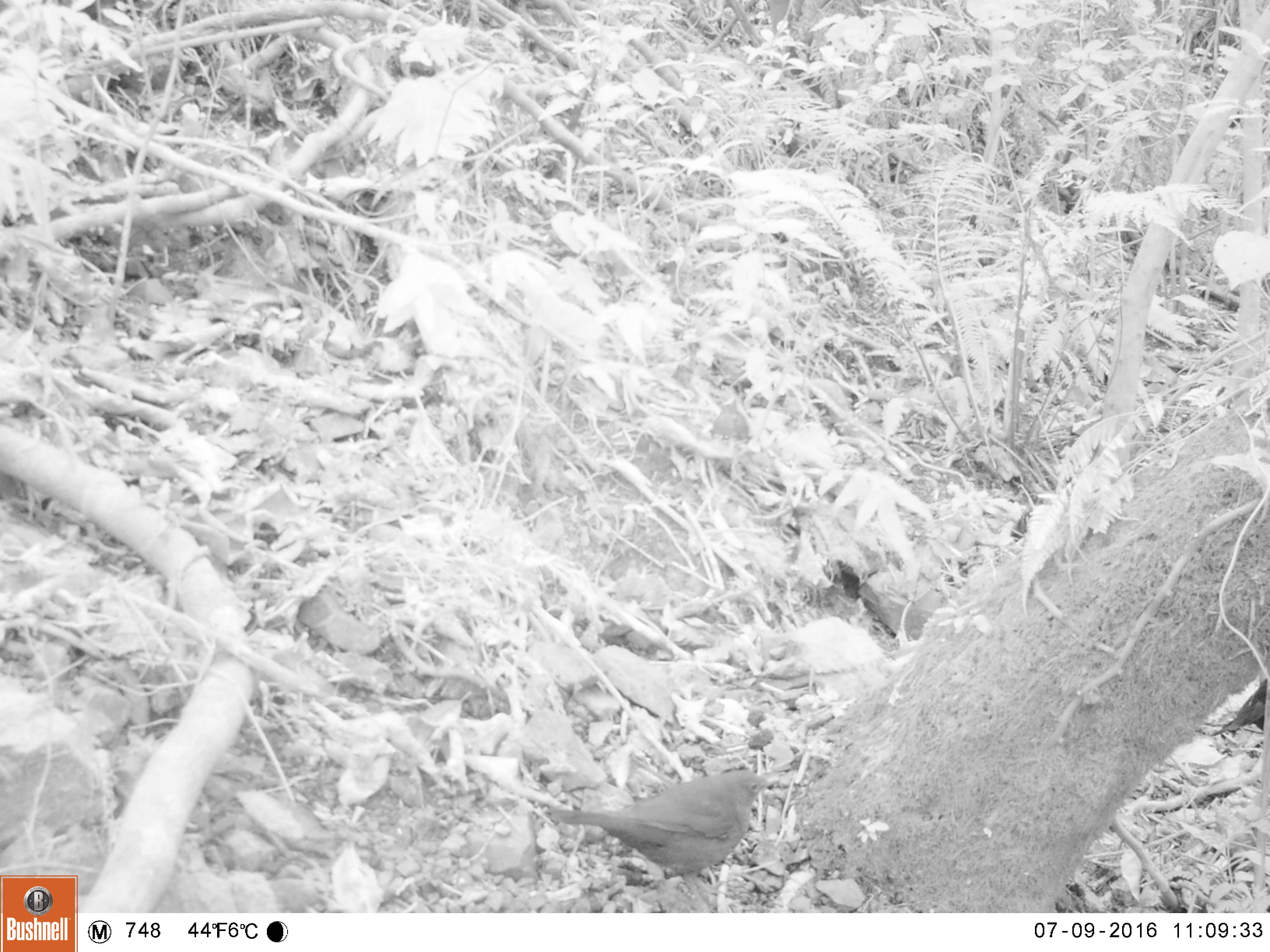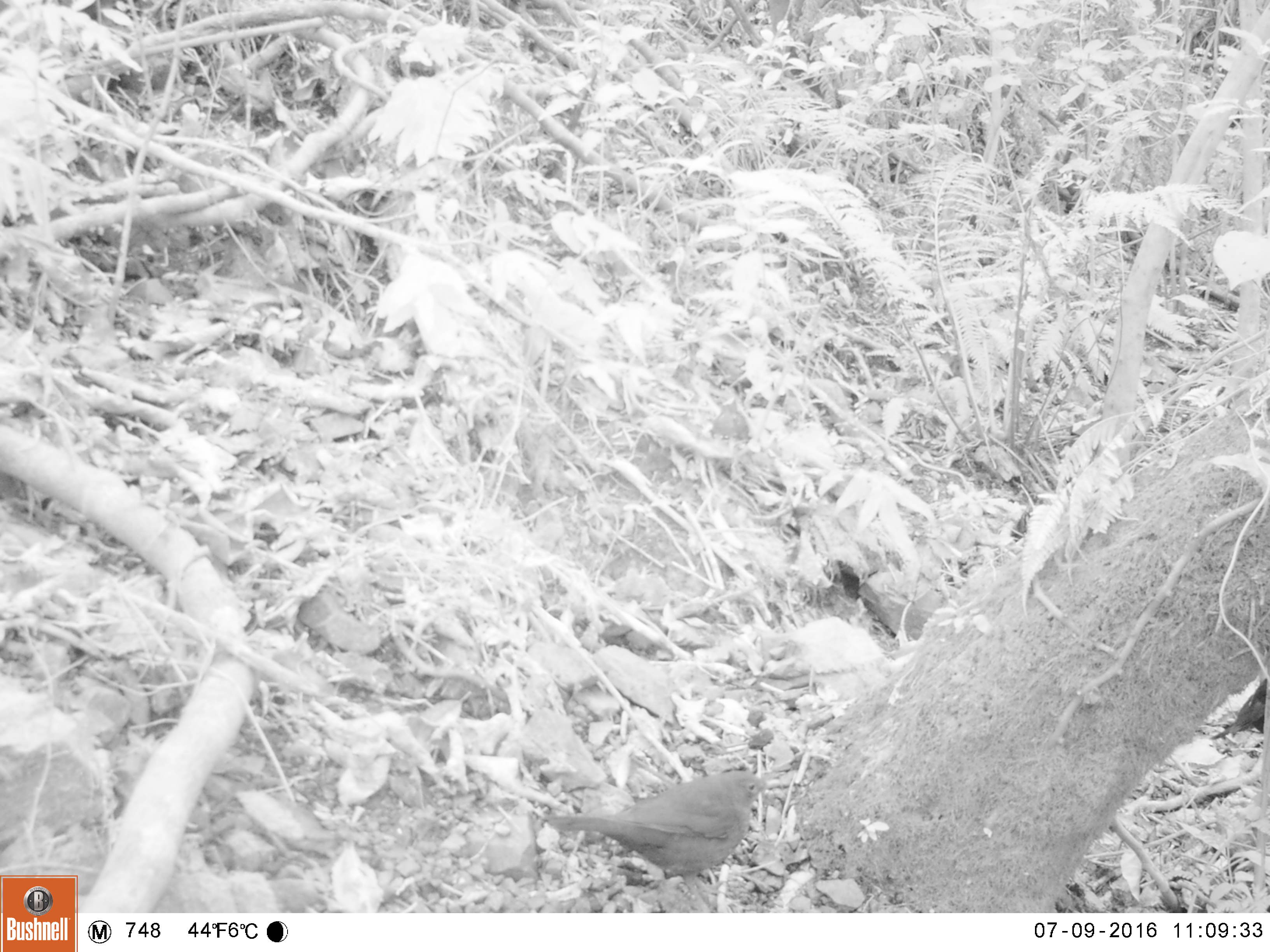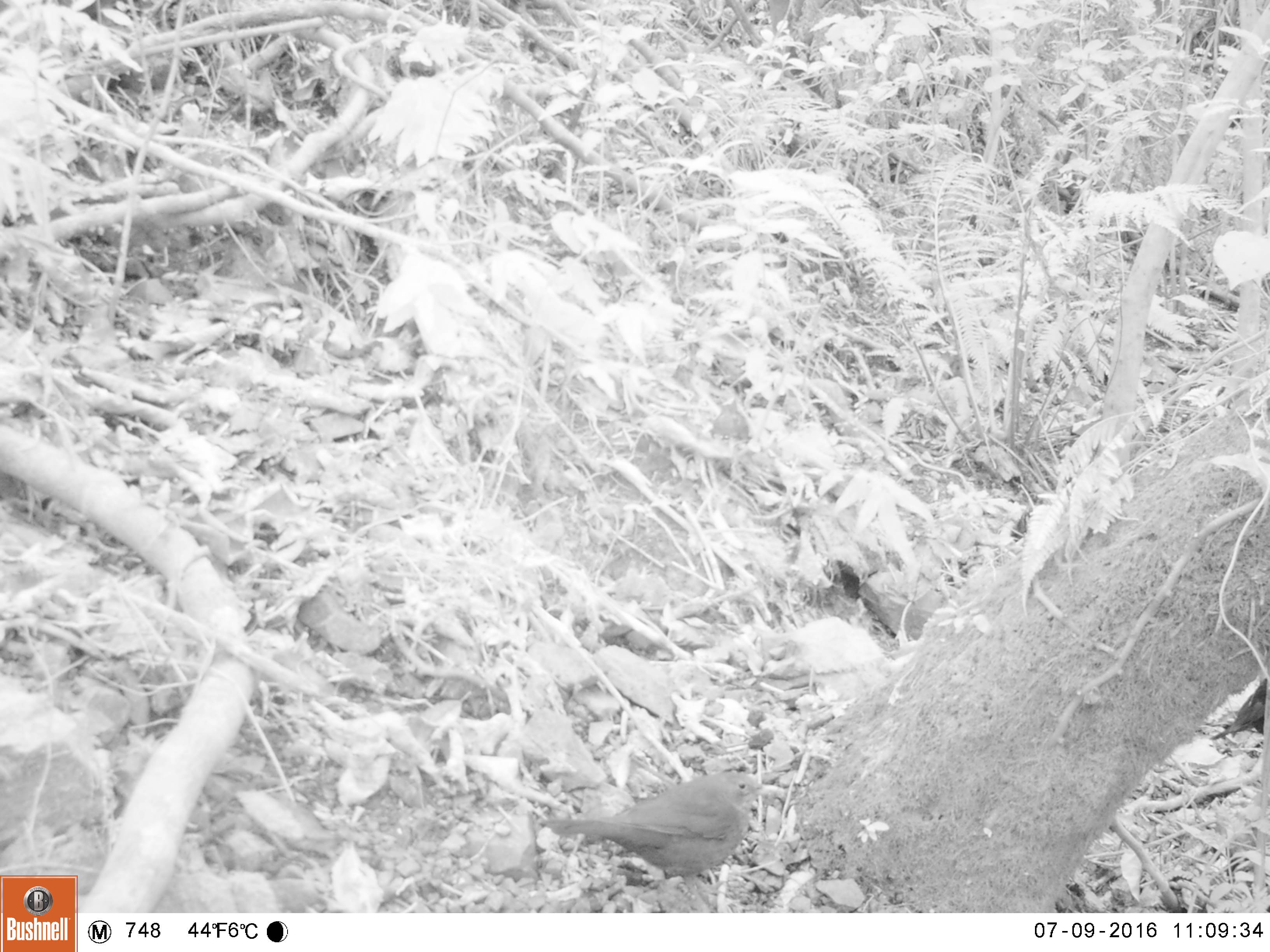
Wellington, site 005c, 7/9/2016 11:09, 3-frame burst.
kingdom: Animalia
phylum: Chordata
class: Aves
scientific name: Aves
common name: bird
Bird (Aves).